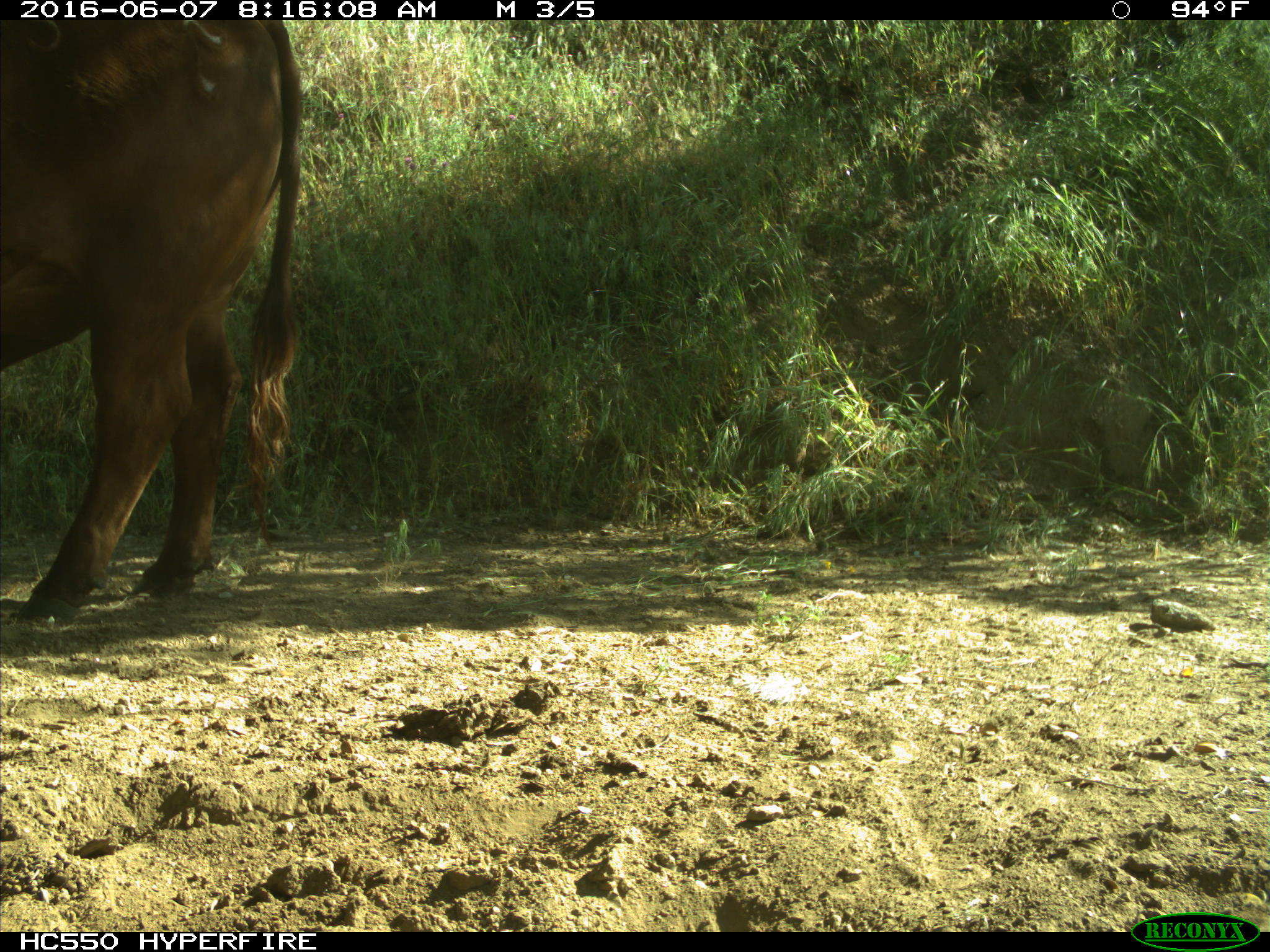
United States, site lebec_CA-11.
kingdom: Animalia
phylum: Chordata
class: Mammalia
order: Artiodactyla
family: Bovidae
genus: Bos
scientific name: Bos taurus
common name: domestic cow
Bos taurus (domestic cow).